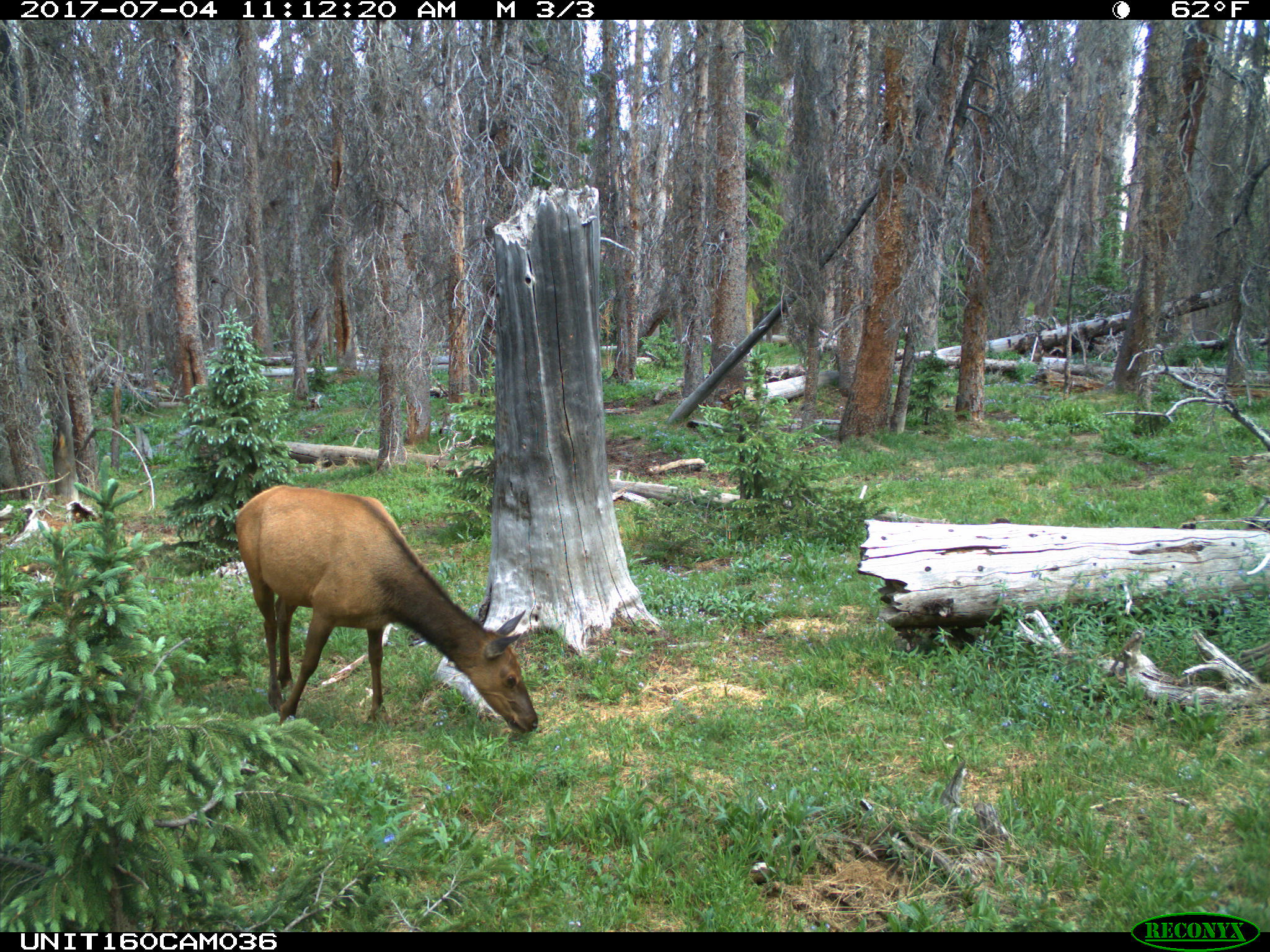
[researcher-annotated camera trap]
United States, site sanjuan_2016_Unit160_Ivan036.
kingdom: Animalia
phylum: Chordata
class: Mammalia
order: Artiodactyla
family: Cervidae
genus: Cervus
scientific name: Cervus elaphus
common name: red deer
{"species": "Cervus elaphus (red deer)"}